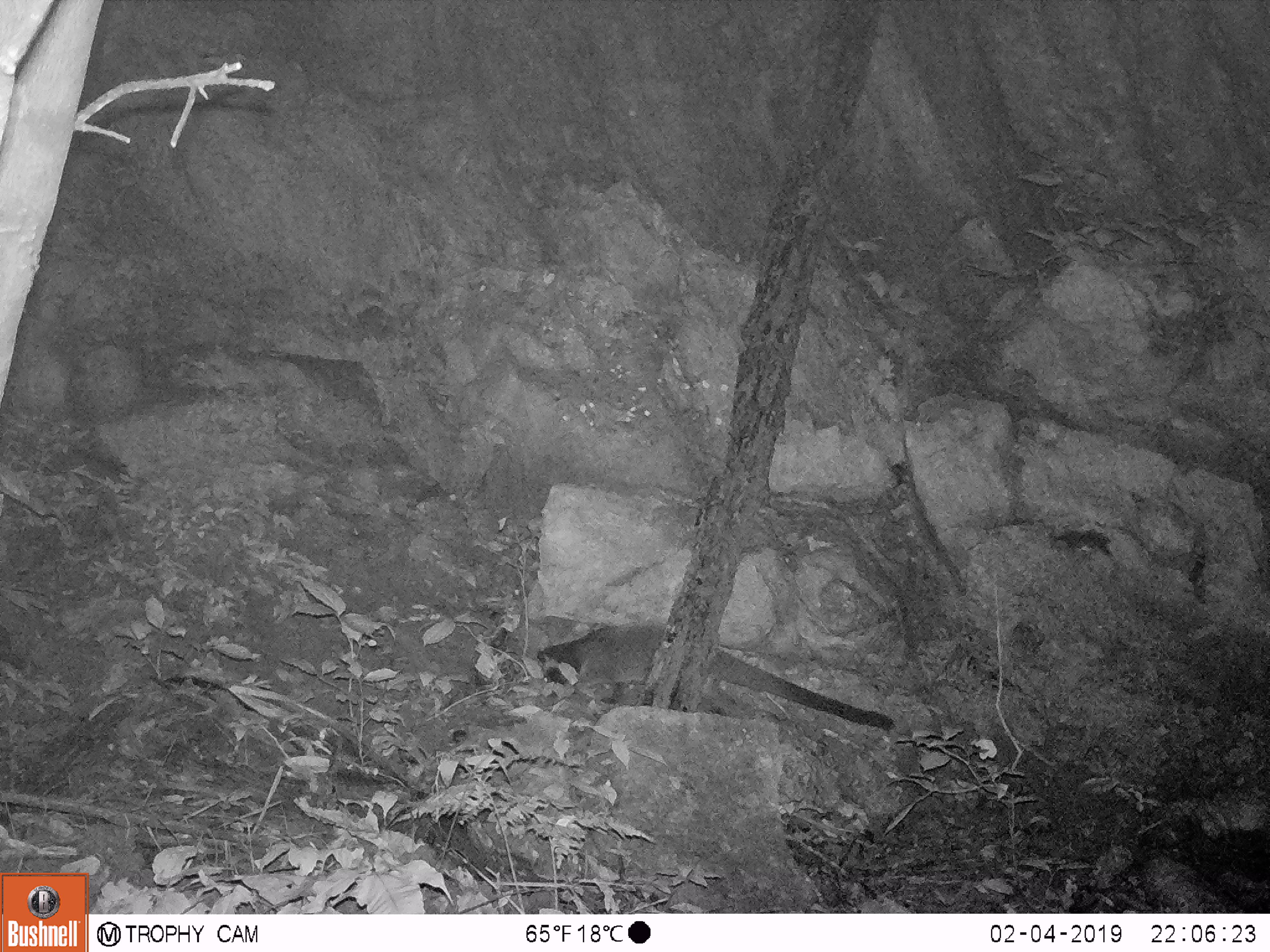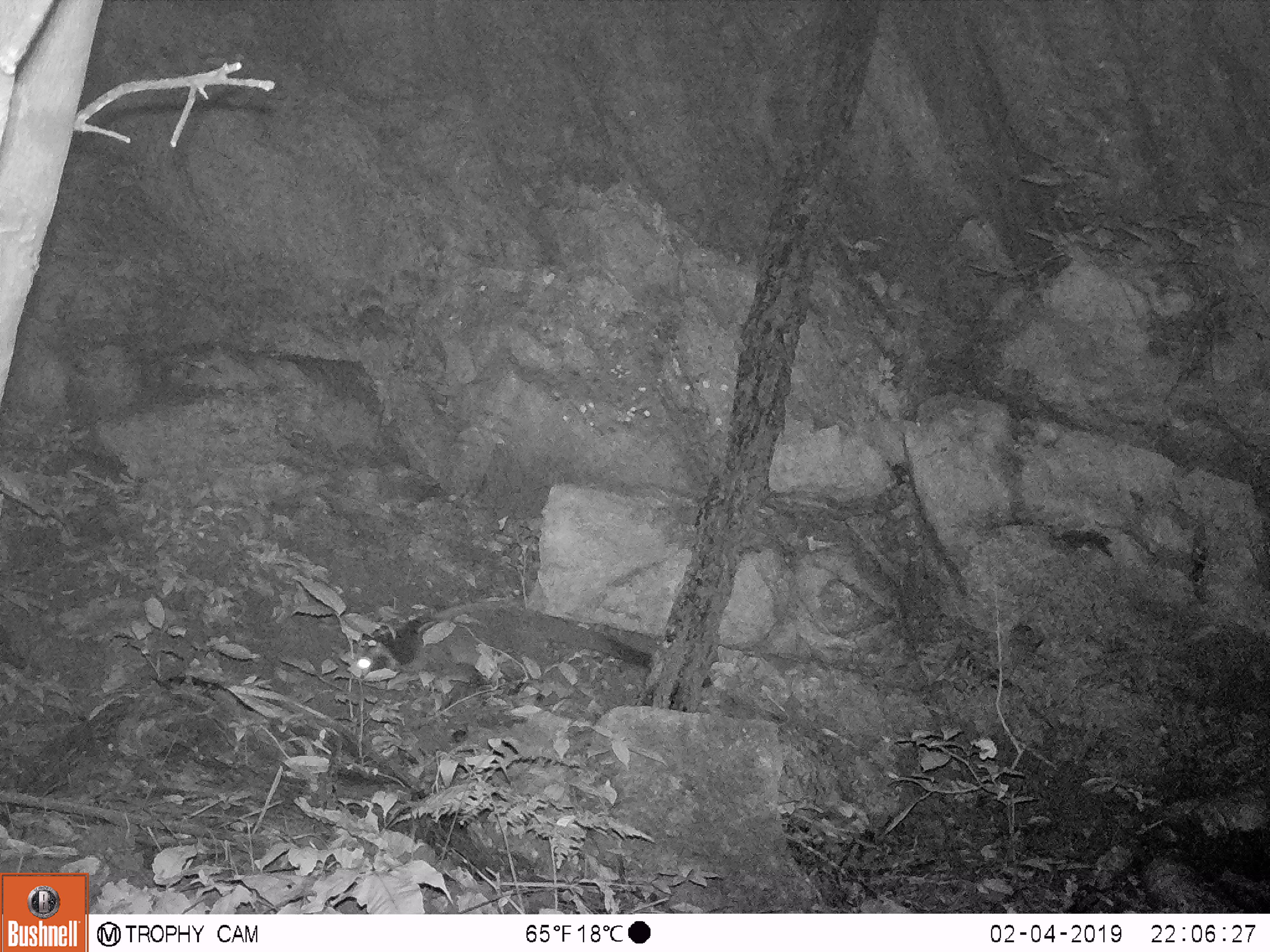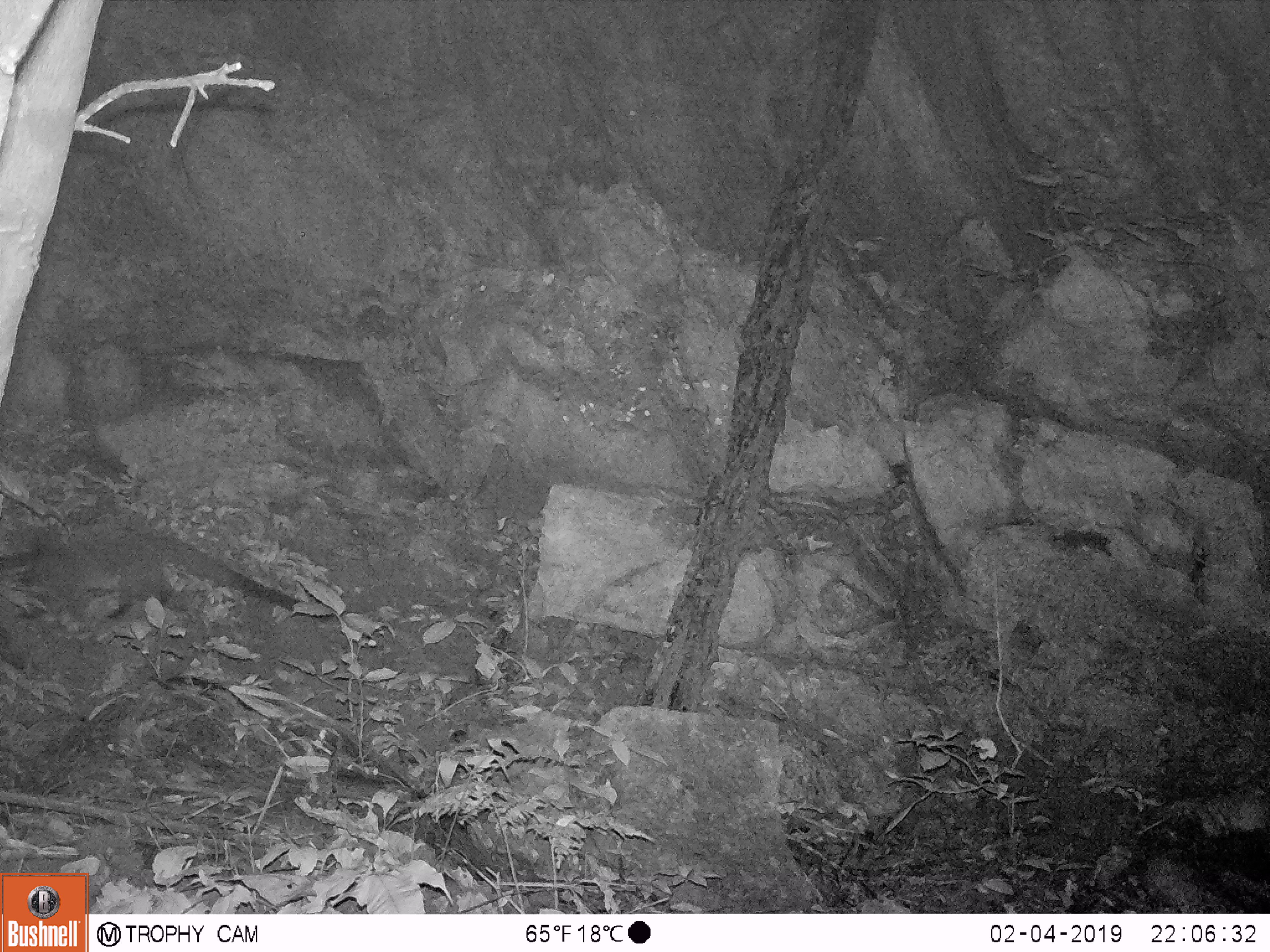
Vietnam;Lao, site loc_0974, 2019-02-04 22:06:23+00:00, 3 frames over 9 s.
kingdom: Animalia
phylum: Chordata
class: Mammalia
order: Carnivora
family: Viverridae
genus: Paguma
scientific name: Paguma larvata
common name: masked palm civet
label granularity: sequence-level